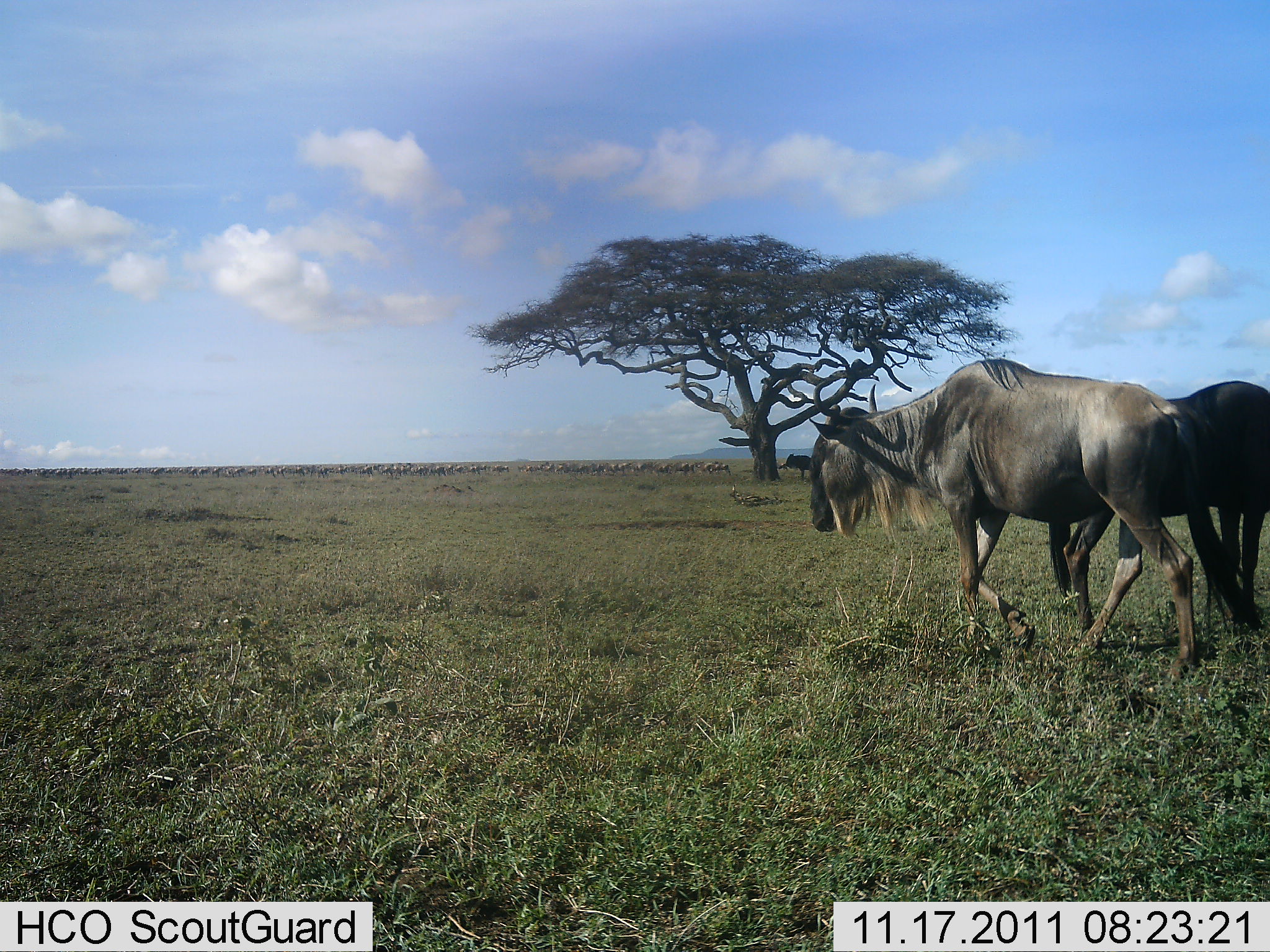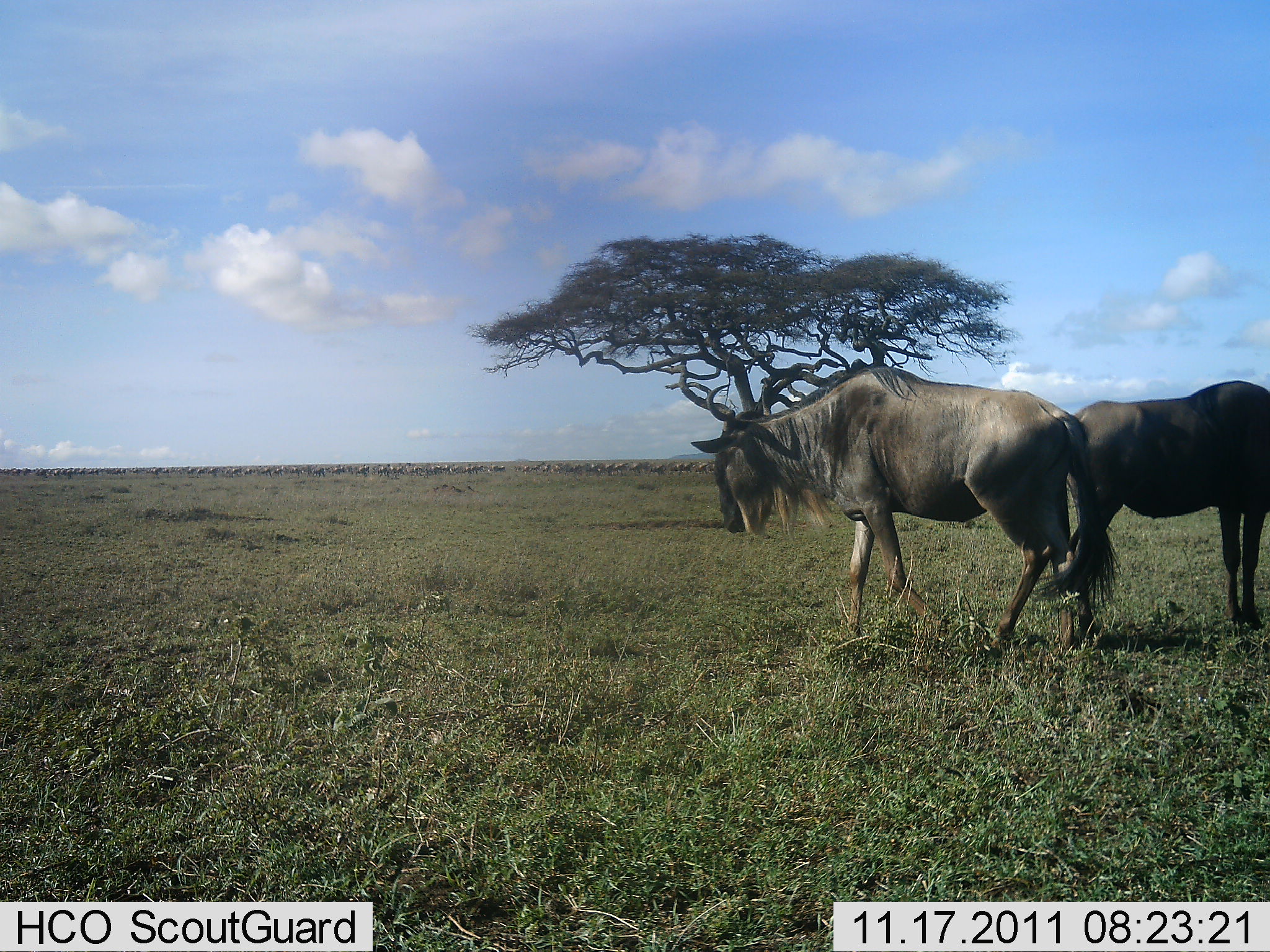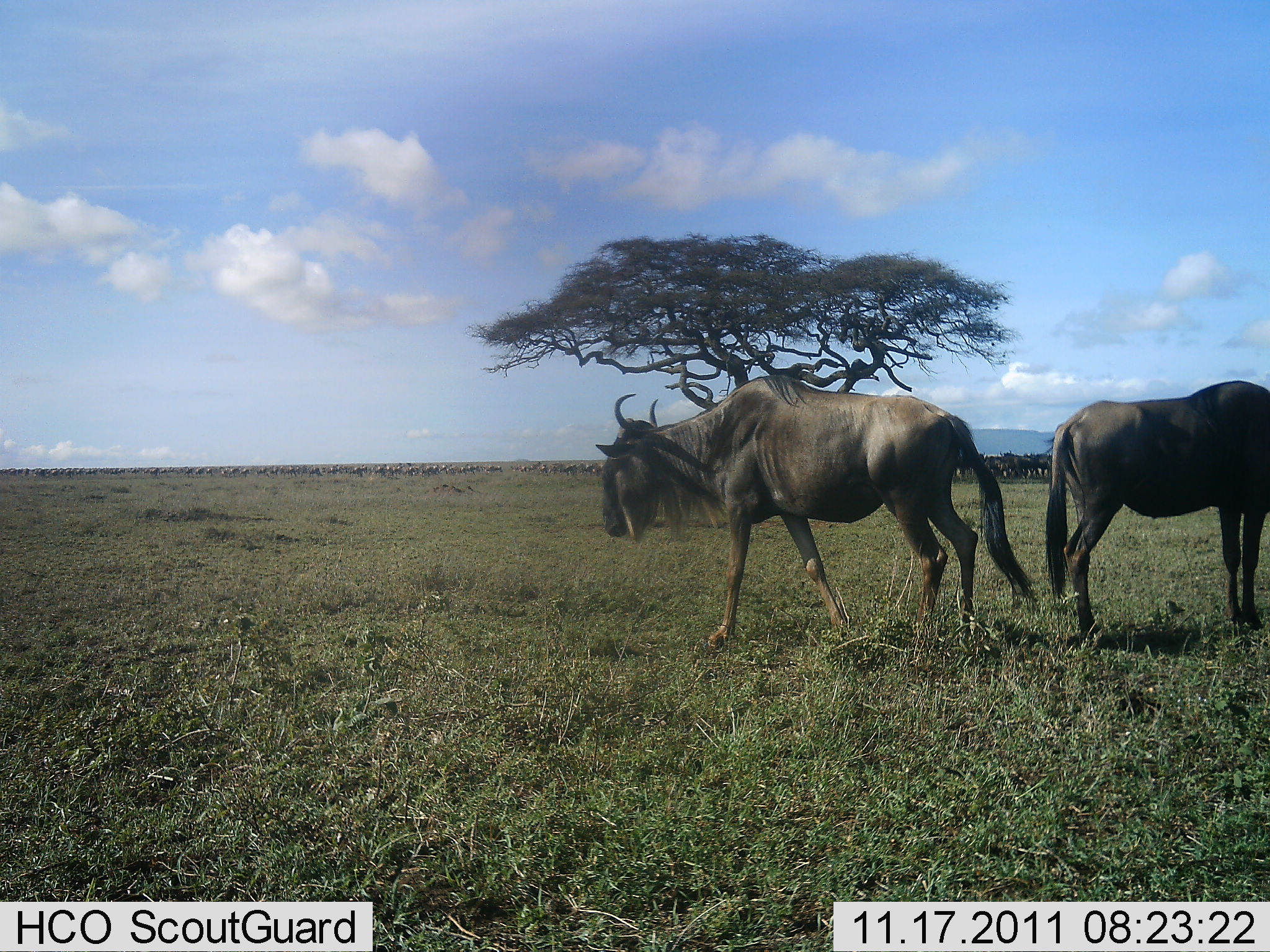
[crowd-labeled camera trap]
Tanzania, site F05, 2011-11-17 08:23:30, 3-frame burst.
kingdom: Animalia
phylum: Chordata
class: Mammalia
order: Artiodactyla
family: Bovidae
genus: Connochaetes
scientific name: Connochaetes taurinus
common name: blue wildebeest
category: wildebeest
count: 2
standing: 64%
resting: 0%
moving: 91%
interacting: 0%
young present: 0%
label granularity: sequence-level